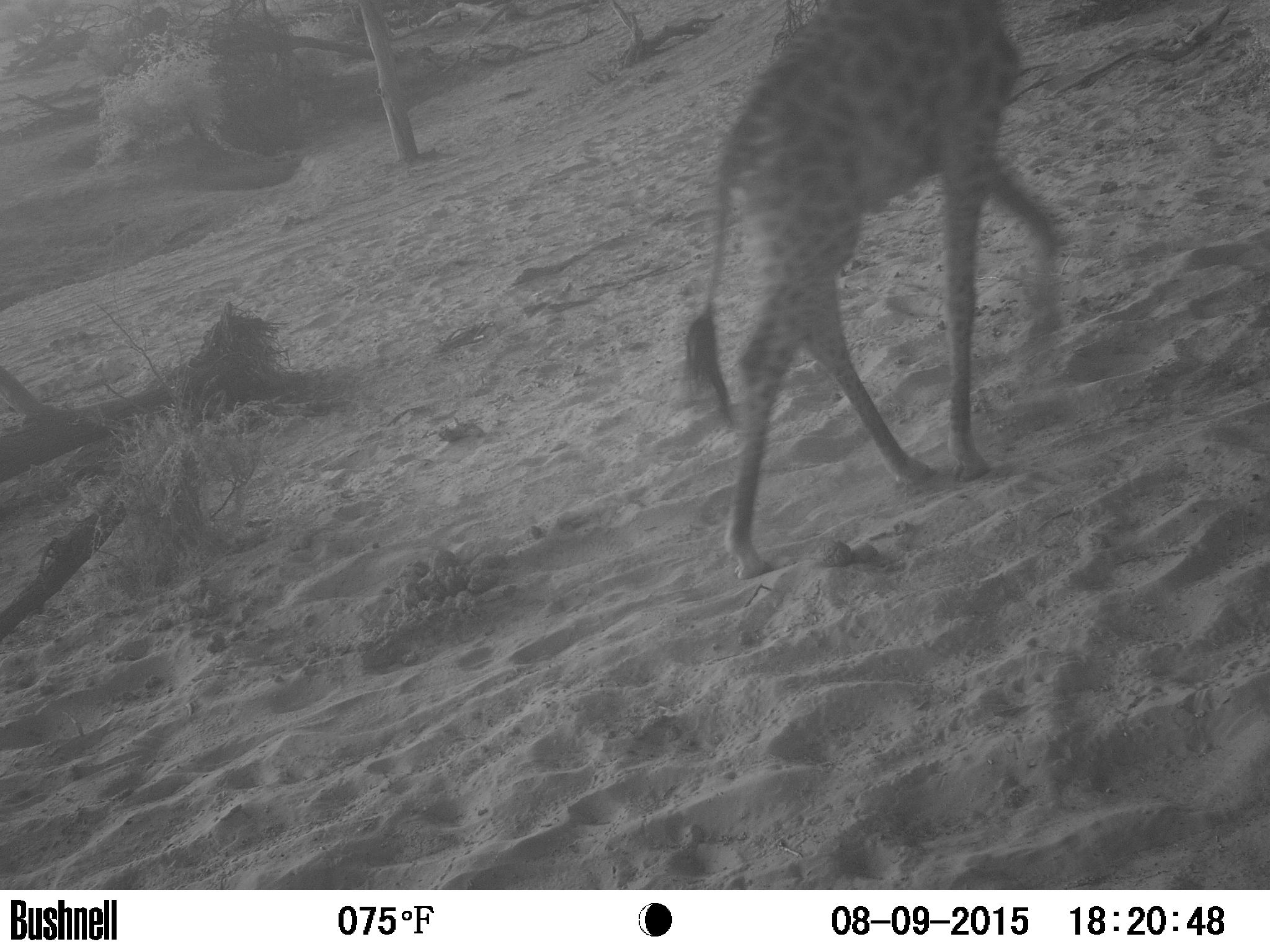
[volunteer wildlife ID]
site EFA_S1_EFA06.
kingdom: Animalia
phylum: Chordata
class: Mammalia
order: Artiodactyla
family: Giraffidae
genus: Giraffa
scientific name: Giraffa camelopardalis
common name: giraffe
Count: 1.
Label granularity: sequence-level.